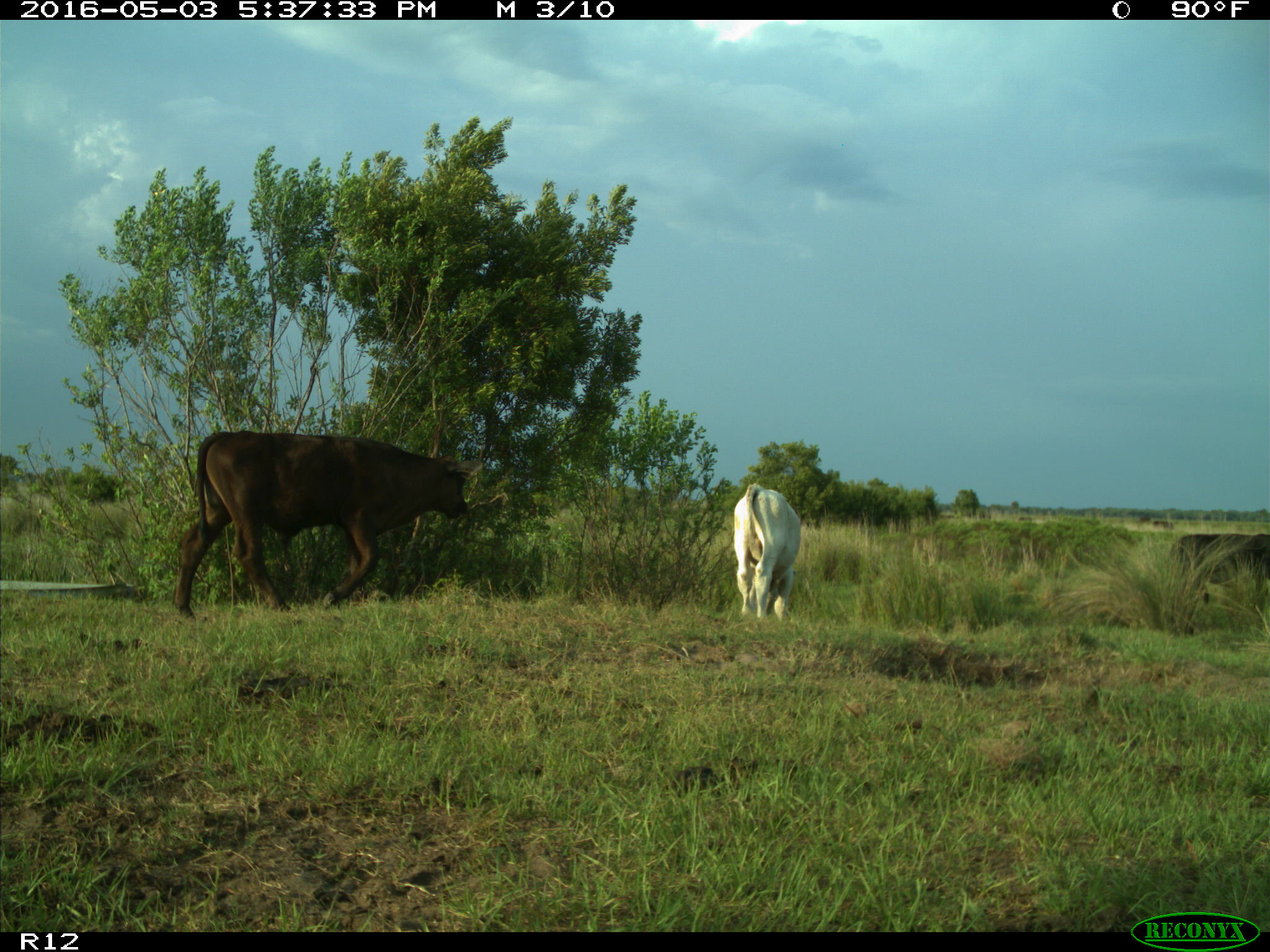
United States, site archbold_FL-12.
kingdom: Animalia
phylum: Chordata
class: Mammalia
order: Artiodactyla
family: Bovidae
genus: Bos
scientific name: Bos taurus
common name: domestic cow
Bos taurus (domestic cow).